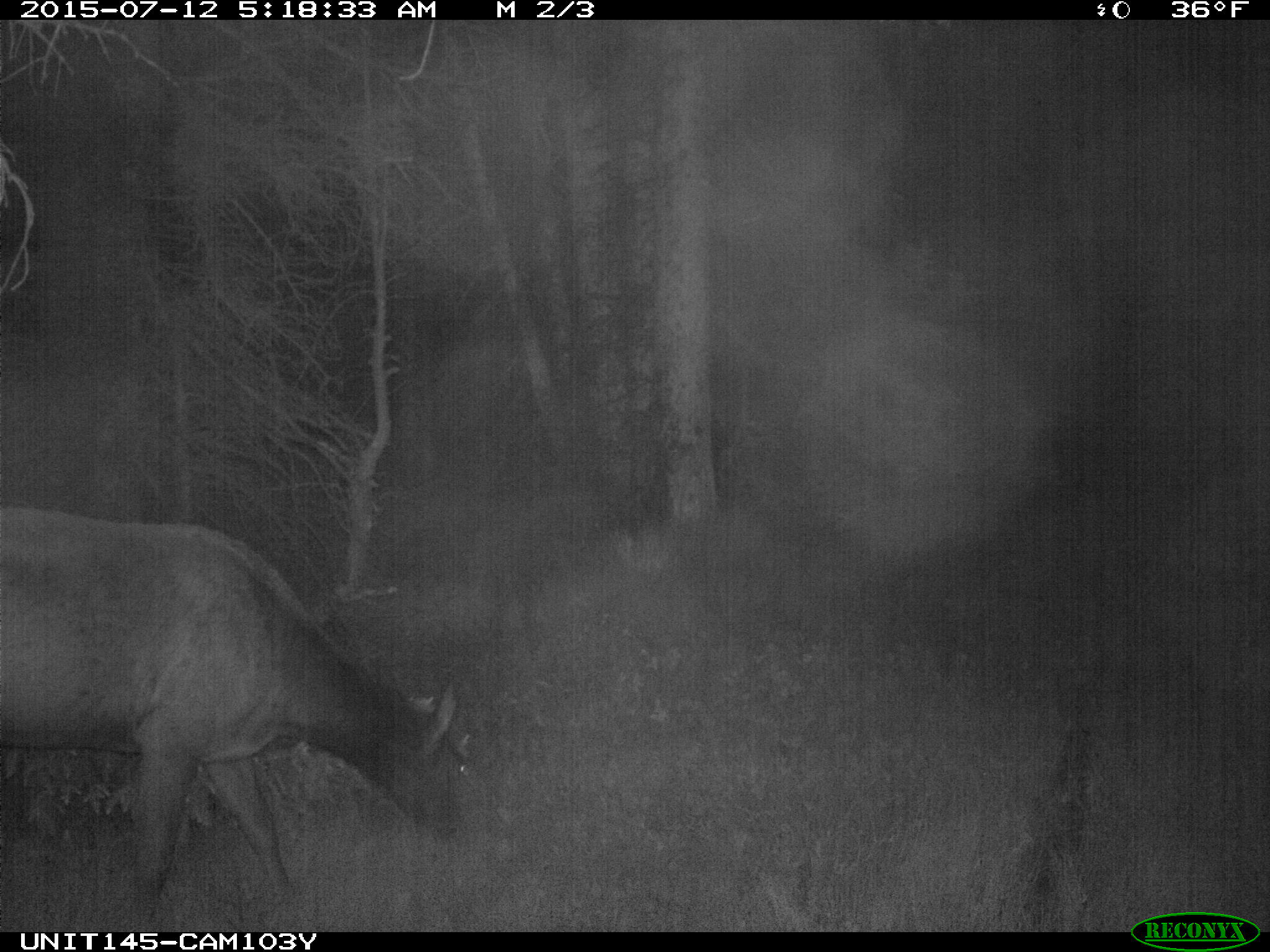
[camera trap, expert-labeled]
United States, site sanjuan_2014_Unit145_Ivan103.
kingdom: Animalia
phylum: Chordata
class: Mammalia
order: Artiodactyla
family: Cervidae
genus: Cervus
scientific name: Cervus elaphus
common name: red deer